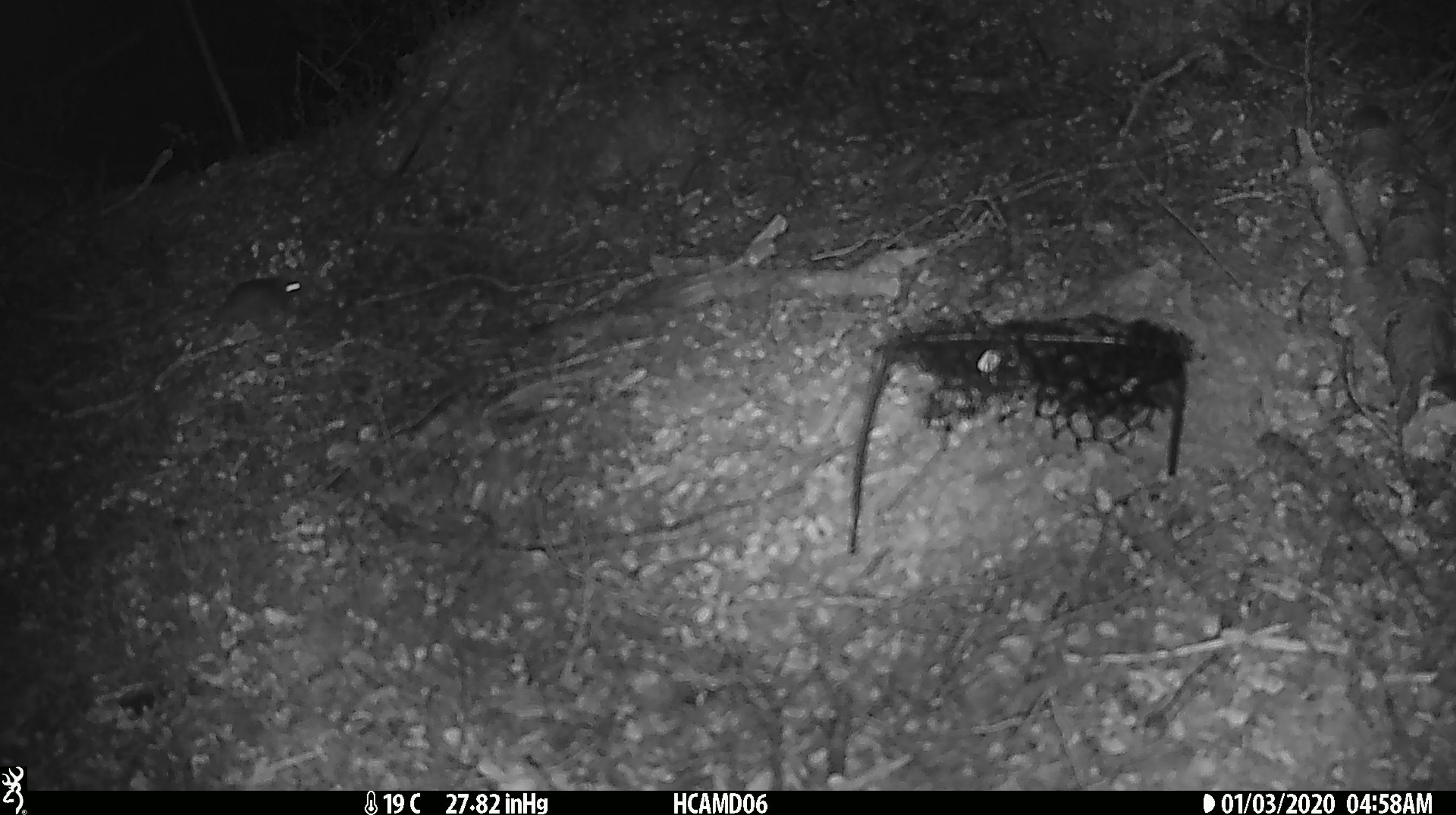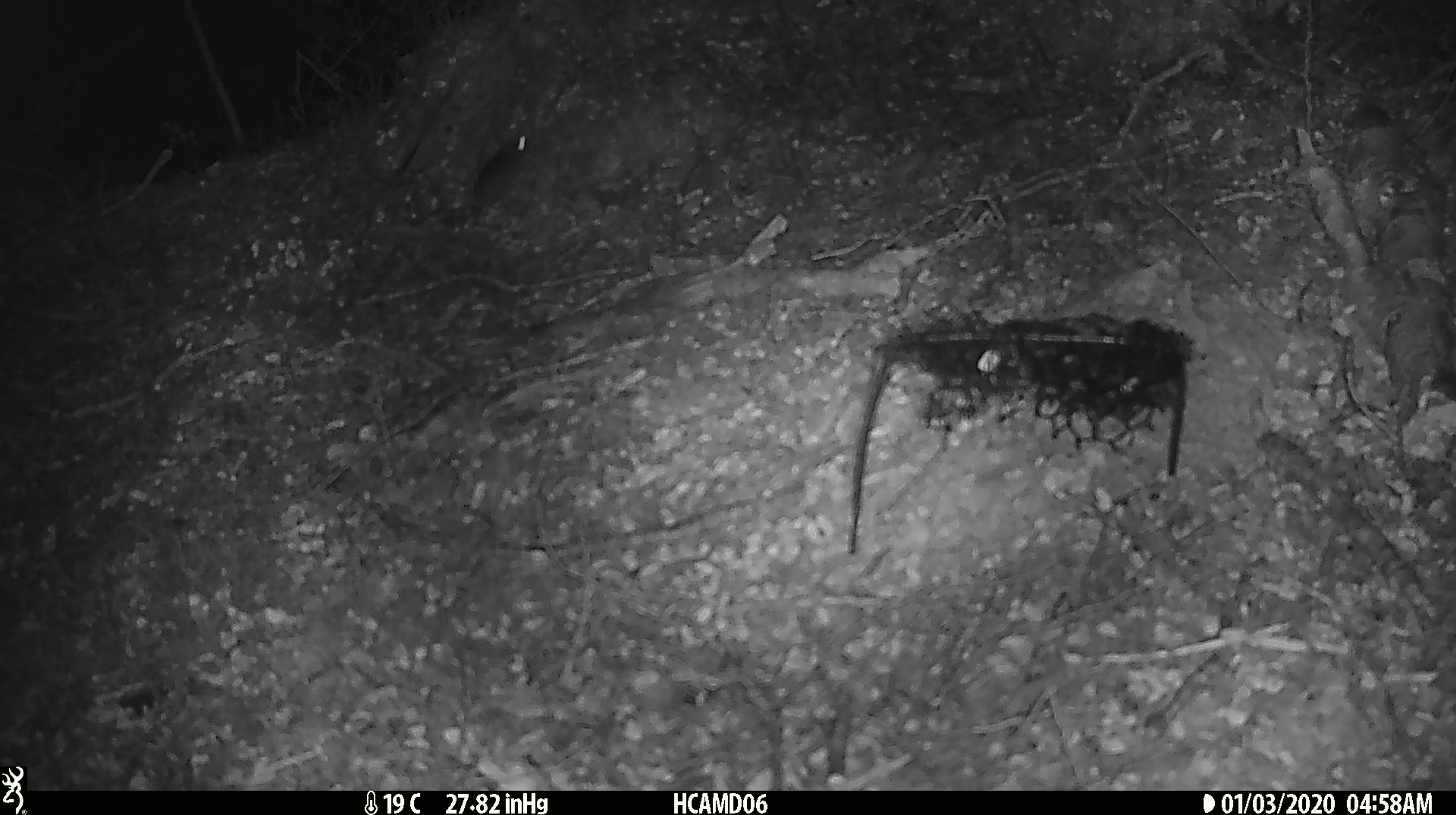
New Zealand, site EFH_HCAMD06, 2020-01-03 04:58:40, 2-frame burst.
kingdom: Animalia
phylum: Chordata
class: Mammalia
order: Rodentia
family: Muridae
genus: Mus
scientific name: Mus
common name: mouse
Mouse (Mus).